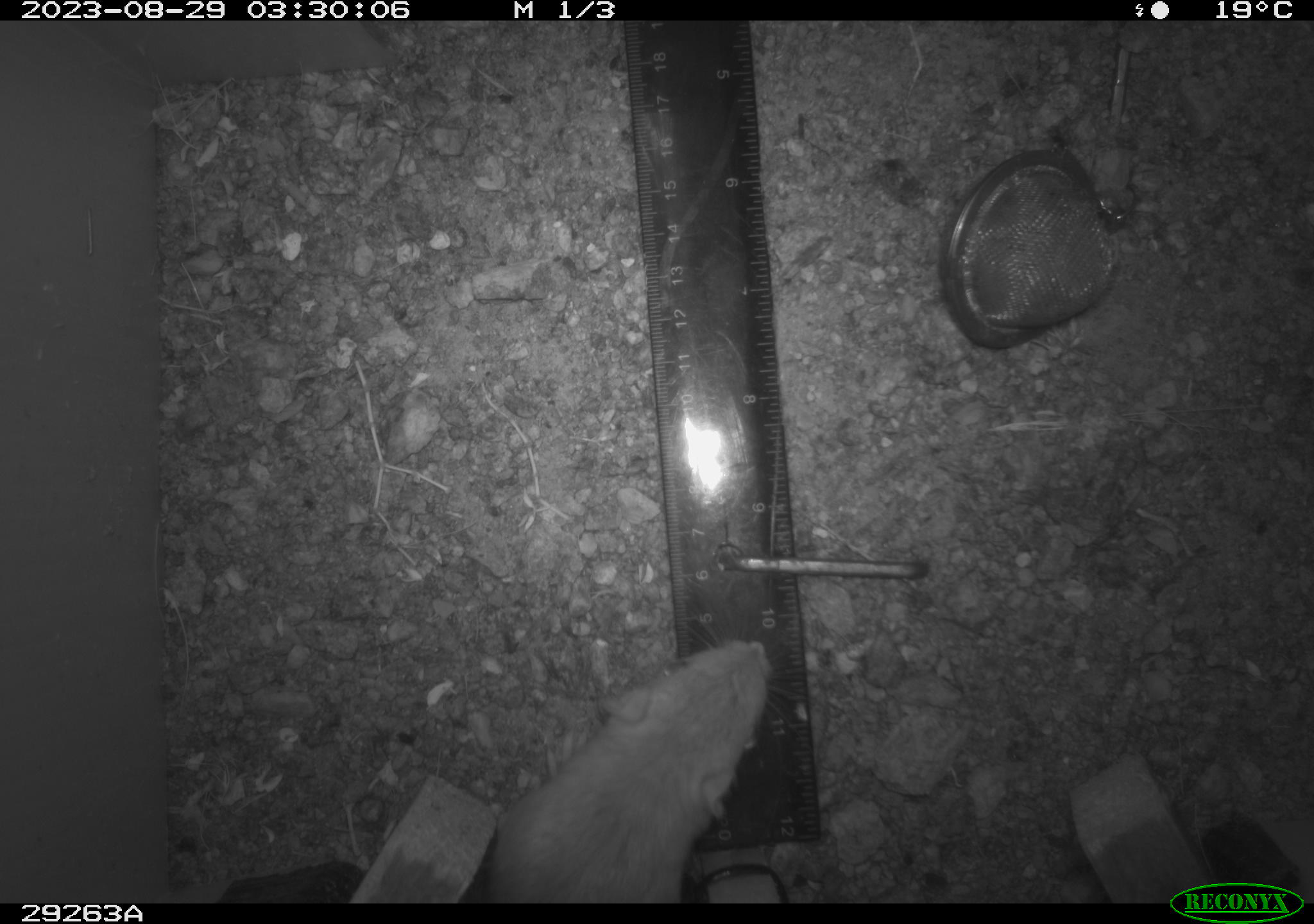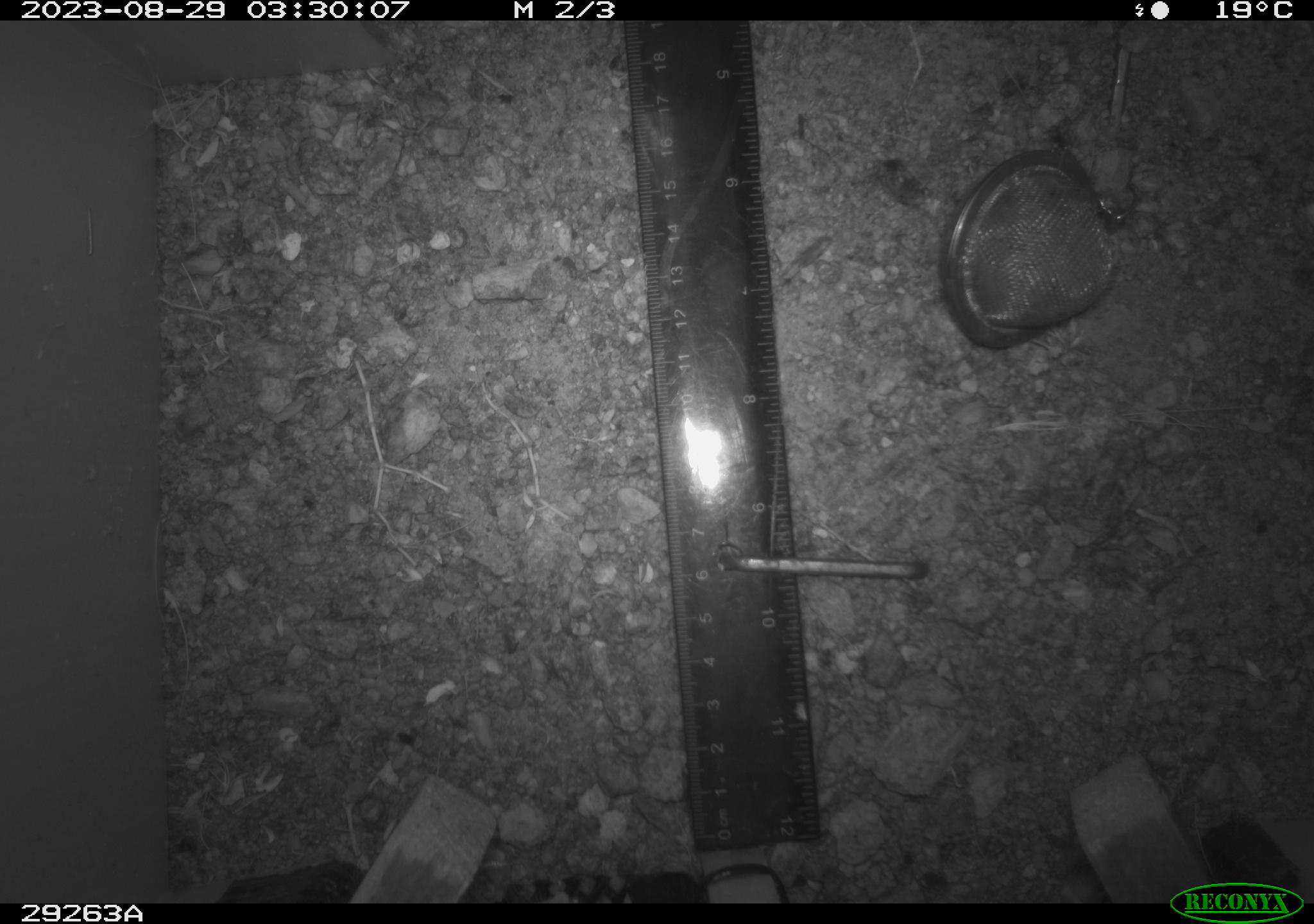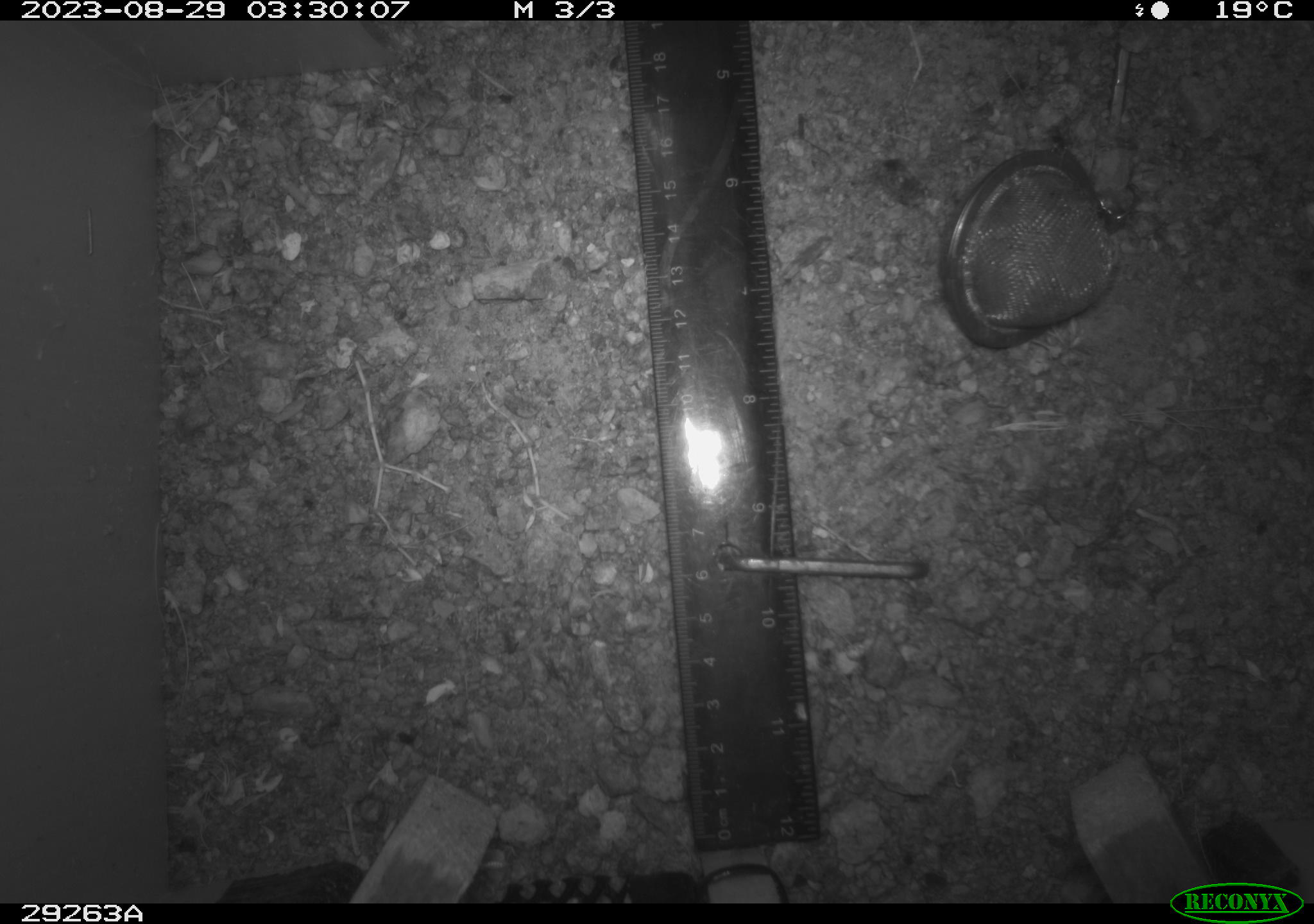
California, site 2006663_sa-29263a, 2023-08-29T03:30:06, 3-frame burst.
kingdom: Animalia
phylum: Chordata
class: Mammalia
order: Rodentia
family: Heteromyidae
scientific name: Heteromyidae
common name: kangaroo rats and pocket mice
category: heteromyidae family